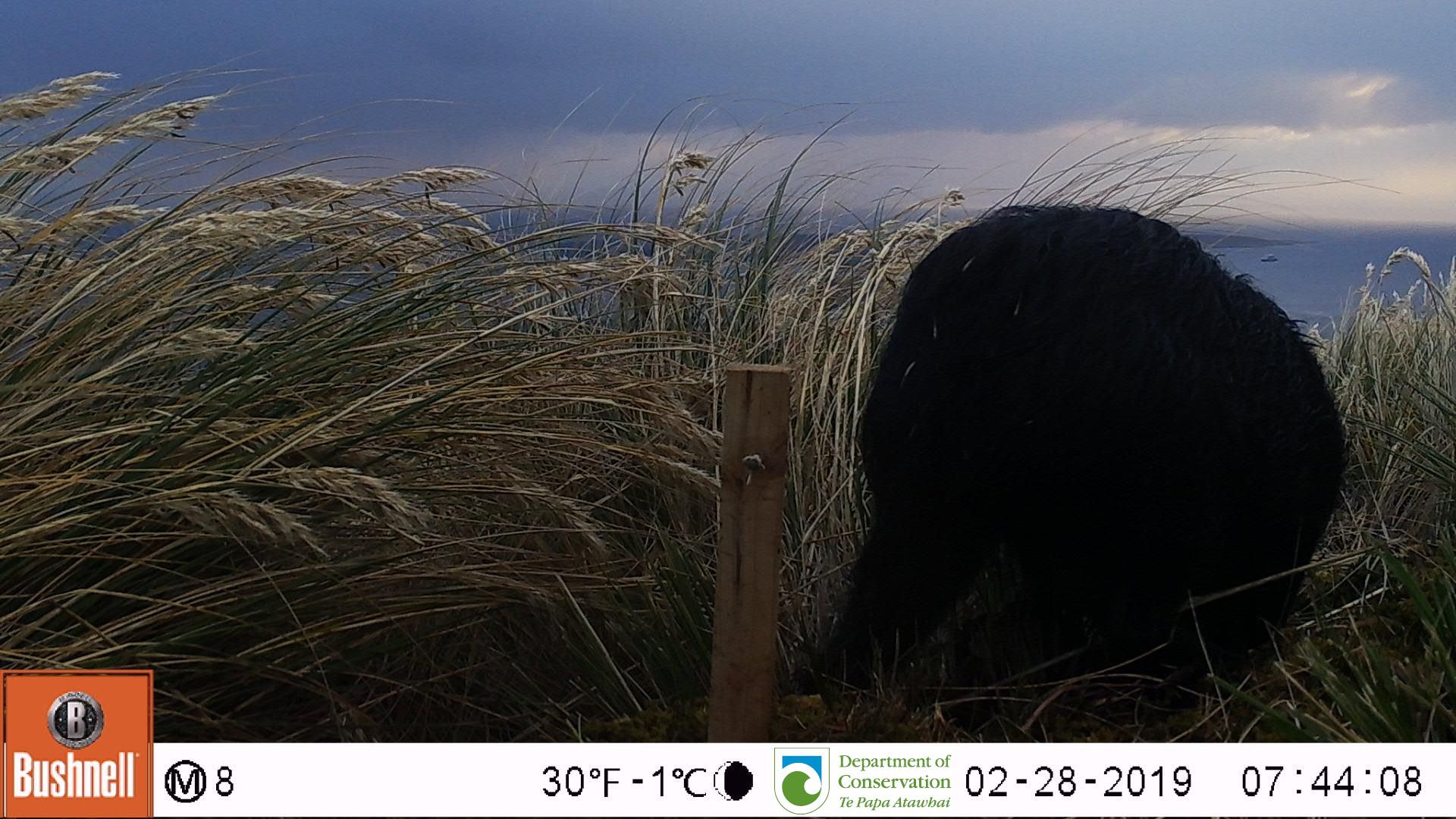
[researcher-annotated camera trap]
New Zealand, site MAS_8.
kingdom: Animalia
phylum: Chordata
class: Mammalia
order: Artiodactyla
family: Suidae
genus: Sus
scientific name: Sus scrofa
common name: pig